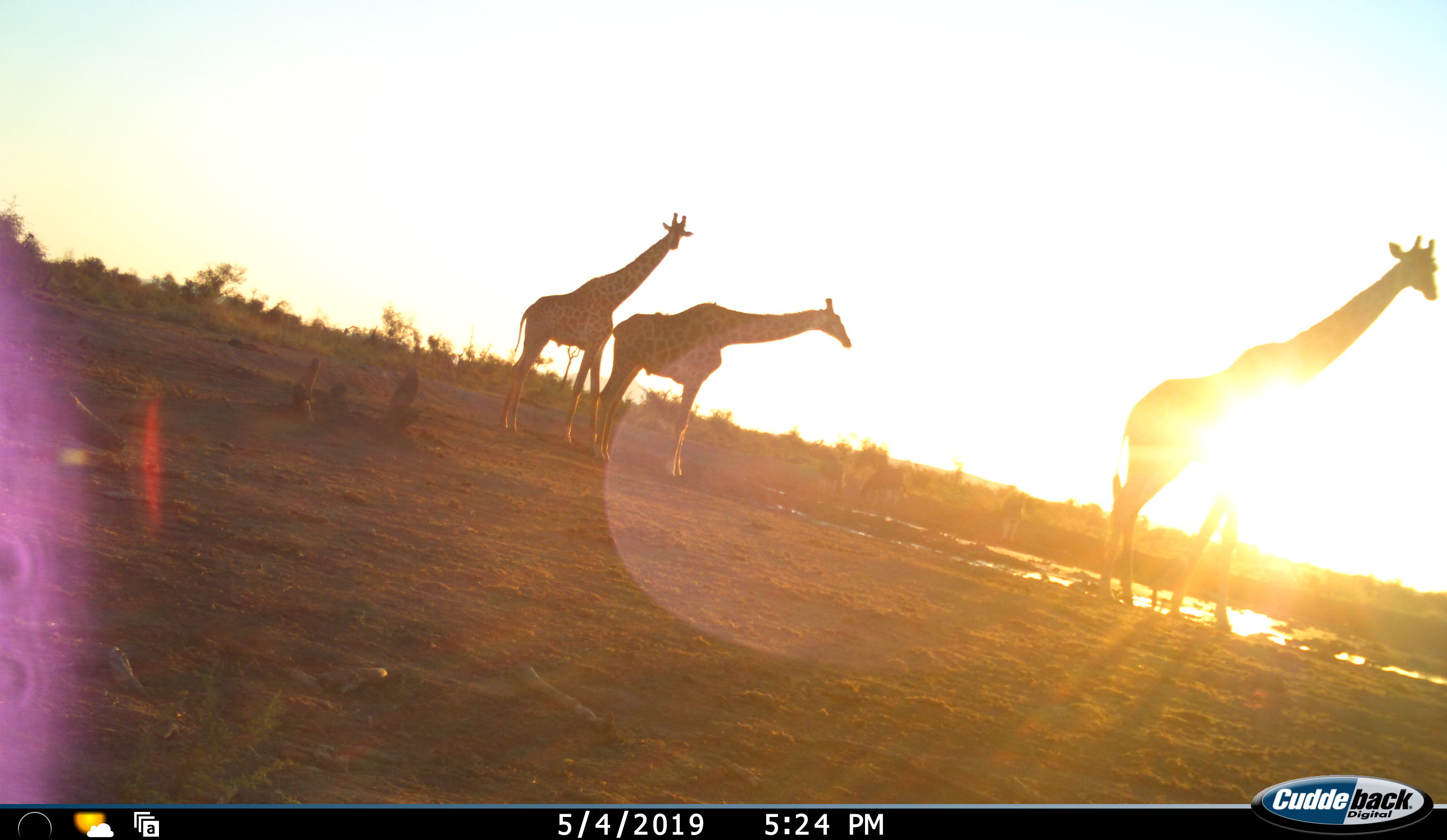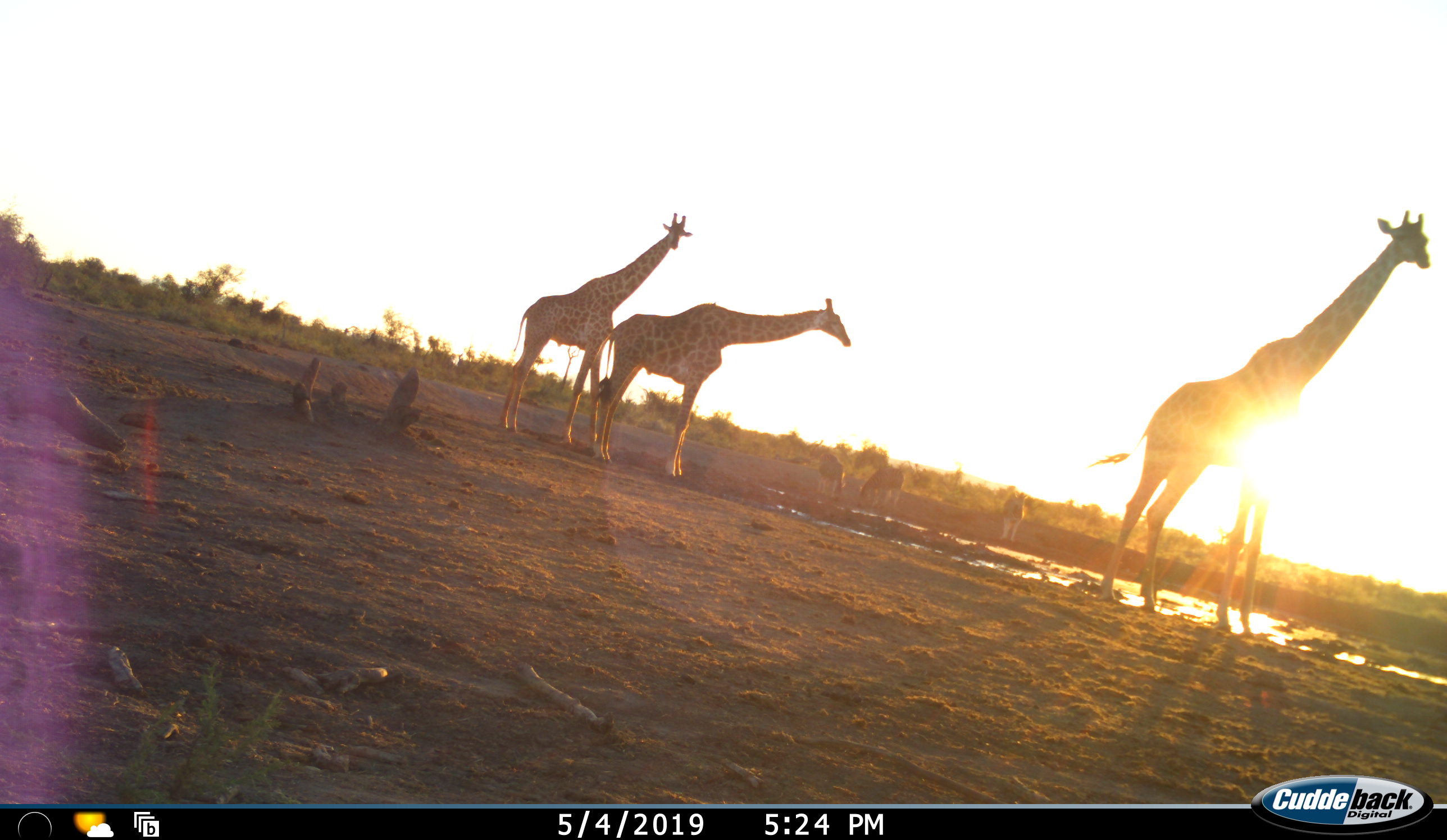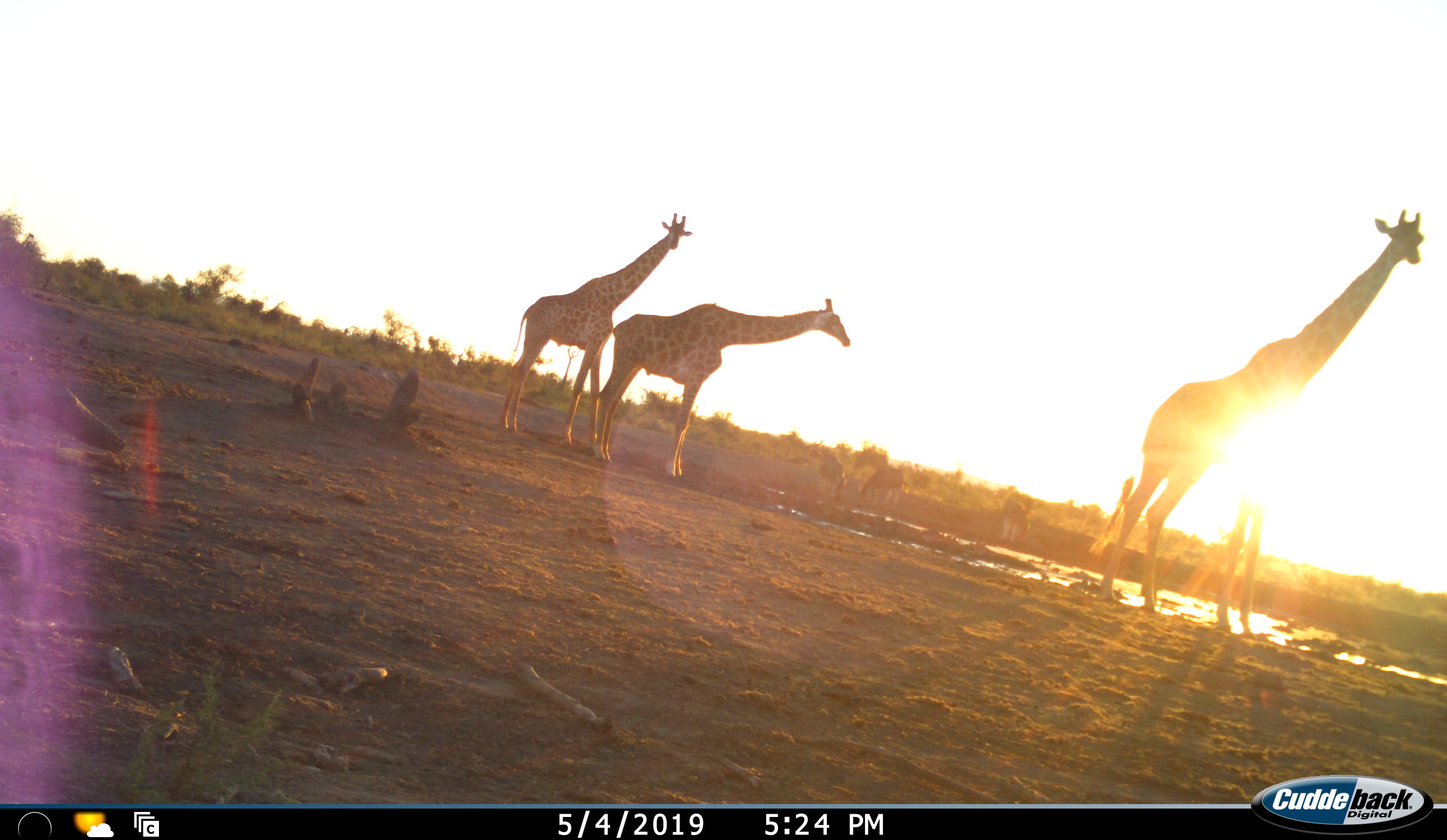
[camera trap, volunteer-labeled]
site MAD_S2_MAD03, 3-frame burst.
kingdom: Animalia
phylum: Chordata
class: Mammalia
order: Artiodactyla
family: Giraffidae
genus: Giraffa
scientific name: Giraffa camelopardalis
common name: giraffe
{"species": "giraffe (Giraffa camelopardalis)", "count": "3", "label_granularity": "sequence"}